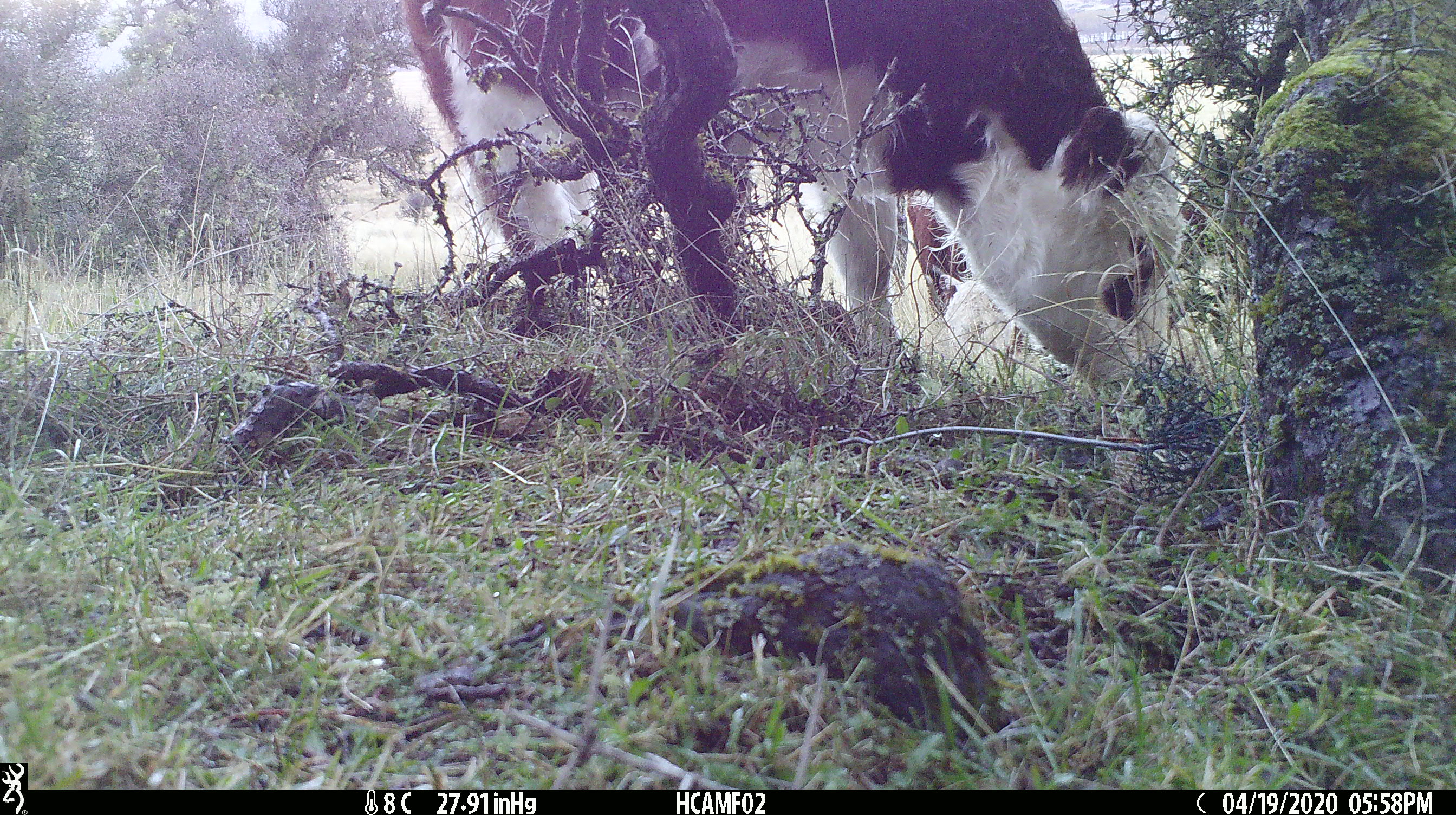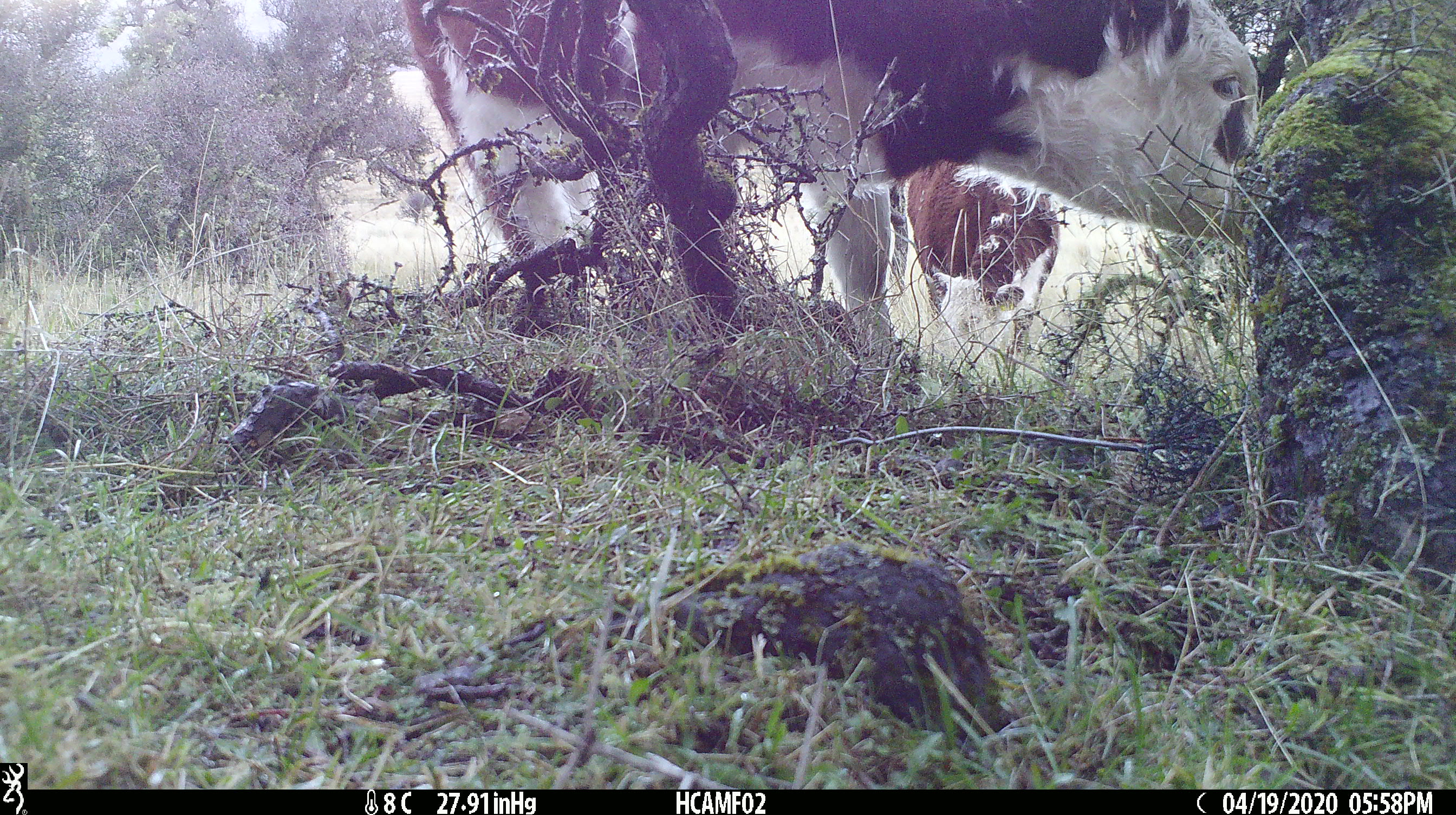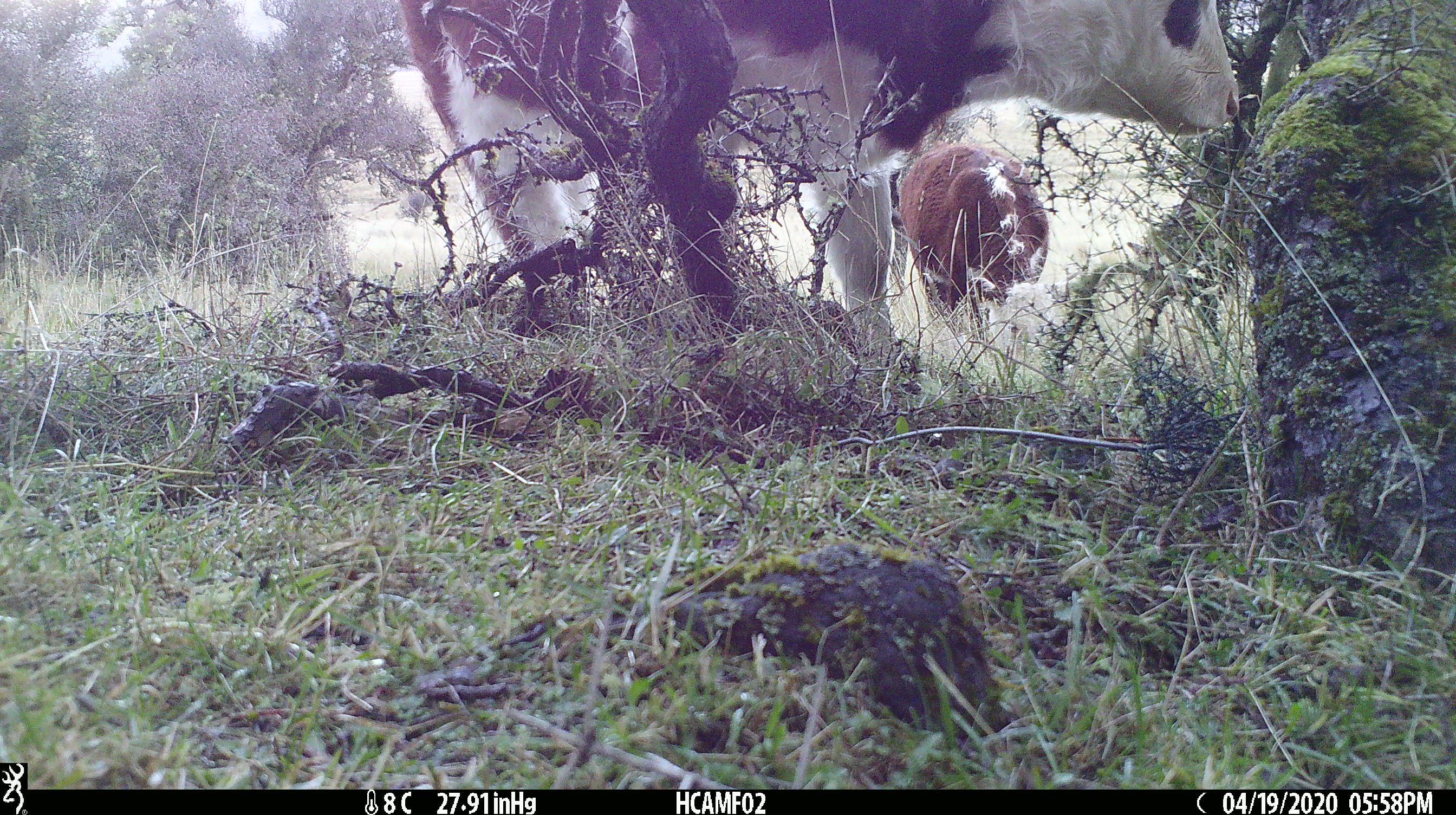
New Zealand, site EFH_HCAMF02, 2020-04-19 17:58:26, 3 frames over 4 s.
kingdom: Animalia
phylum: Chordata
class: Mammalia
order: Artiodactyla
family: Bovidae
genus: Bos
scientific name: Bos taurus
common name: domestic cow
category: cow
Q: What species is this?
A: Cow (domestic cow) (Bos taurus).